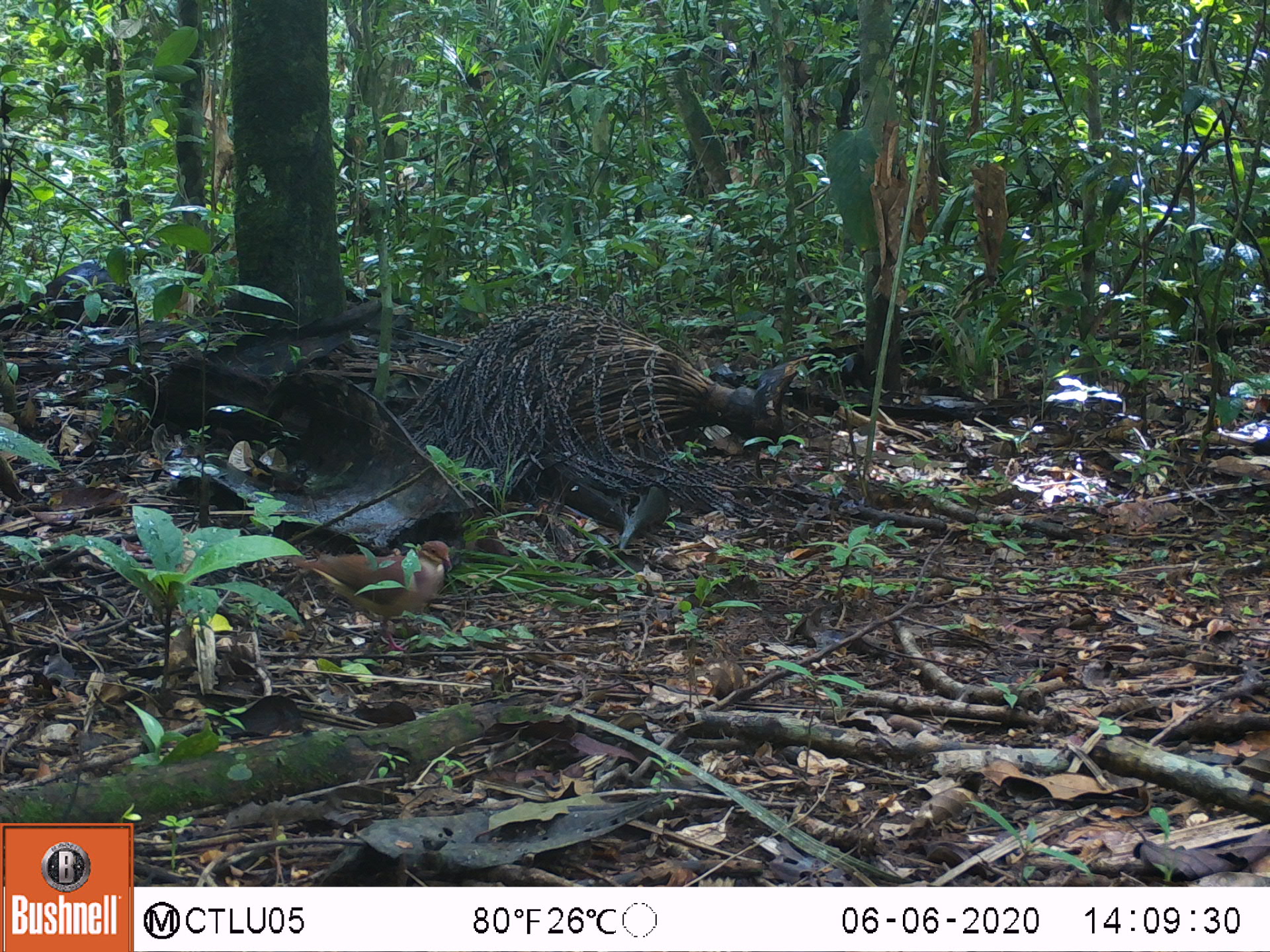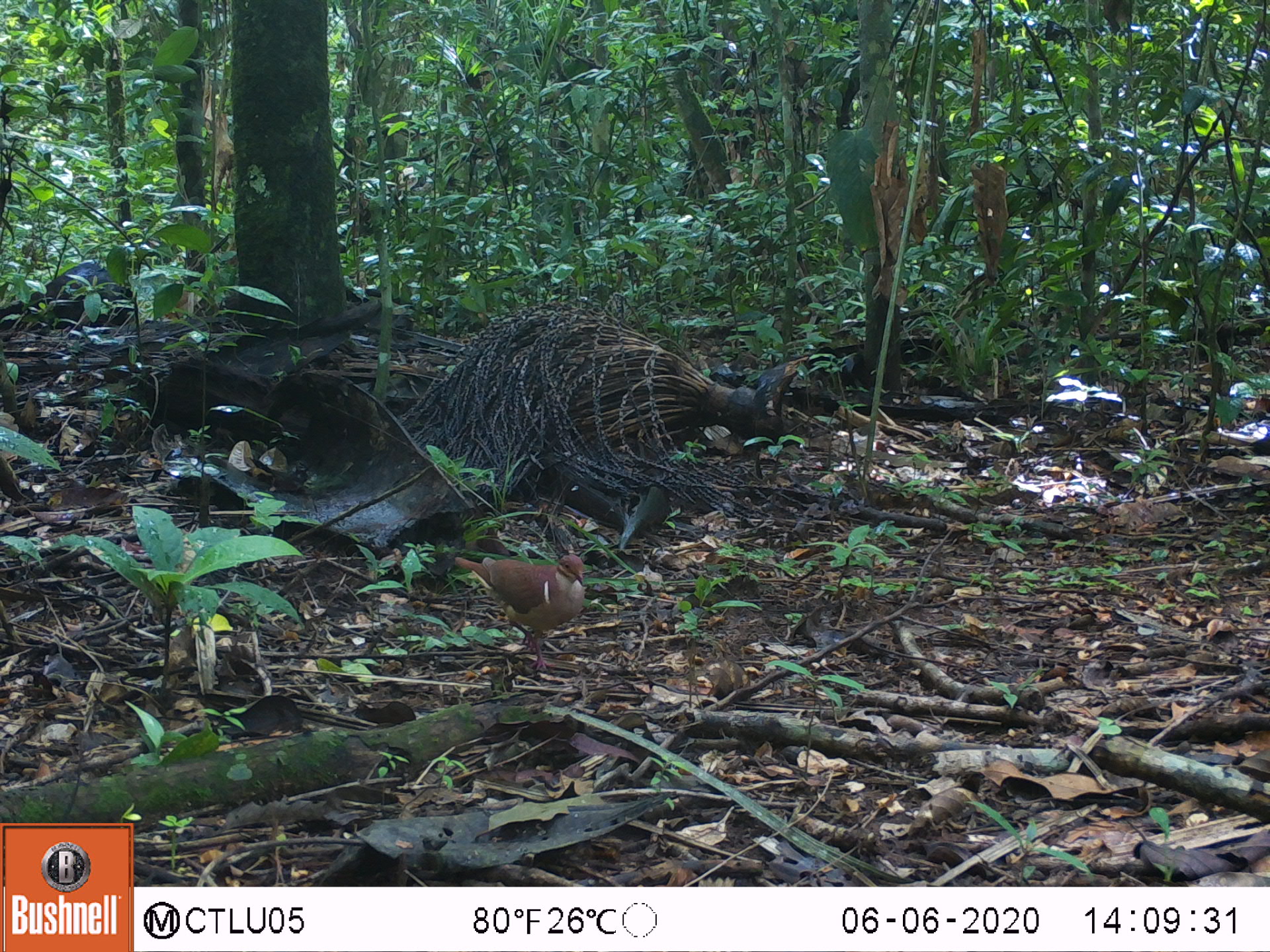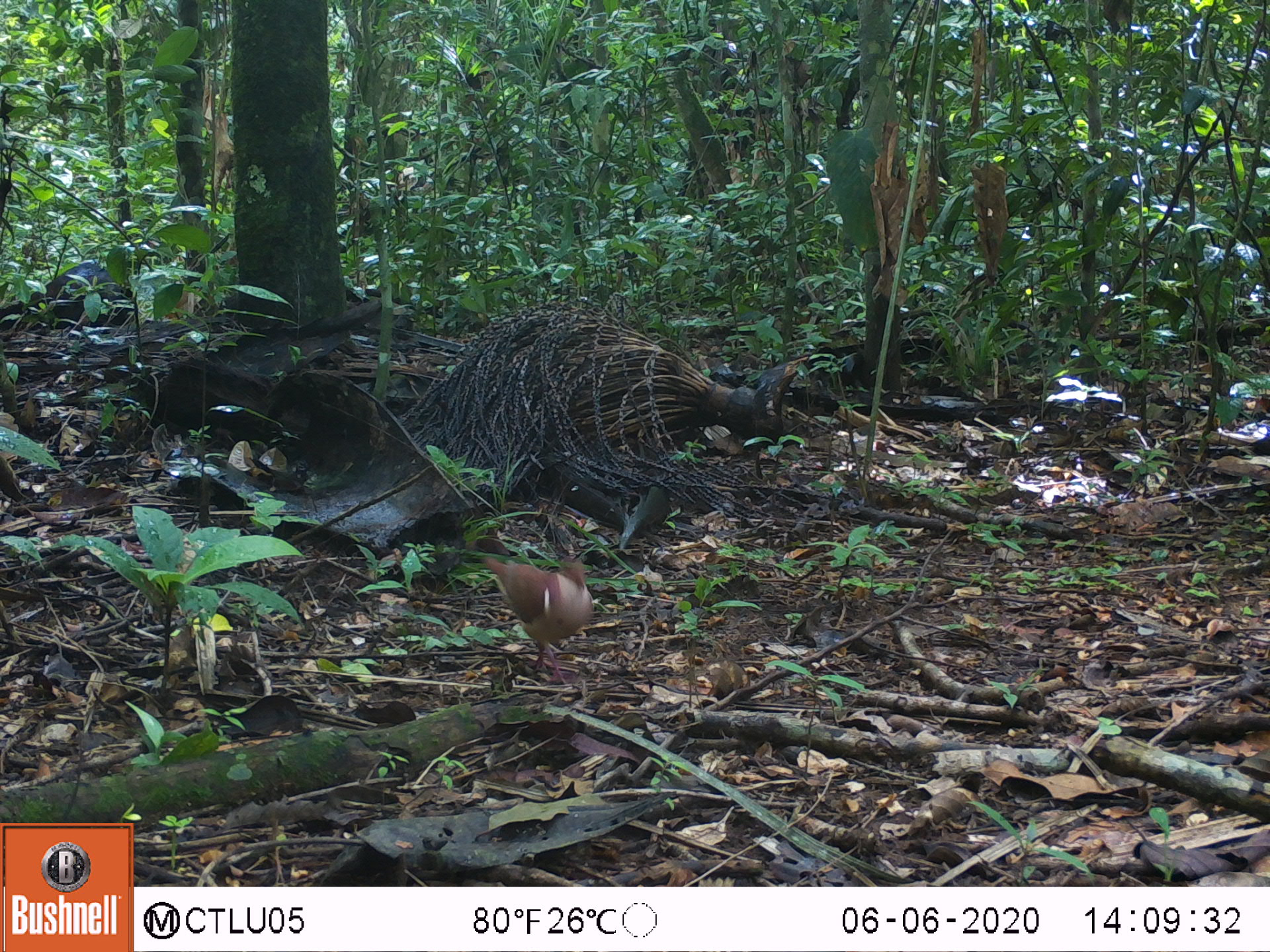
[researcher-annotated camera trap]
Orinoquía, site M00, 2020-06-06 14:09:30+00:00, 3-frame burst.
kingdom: Animalia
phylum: Chordata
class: Aves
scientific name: Aves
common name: bird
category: unknown bird